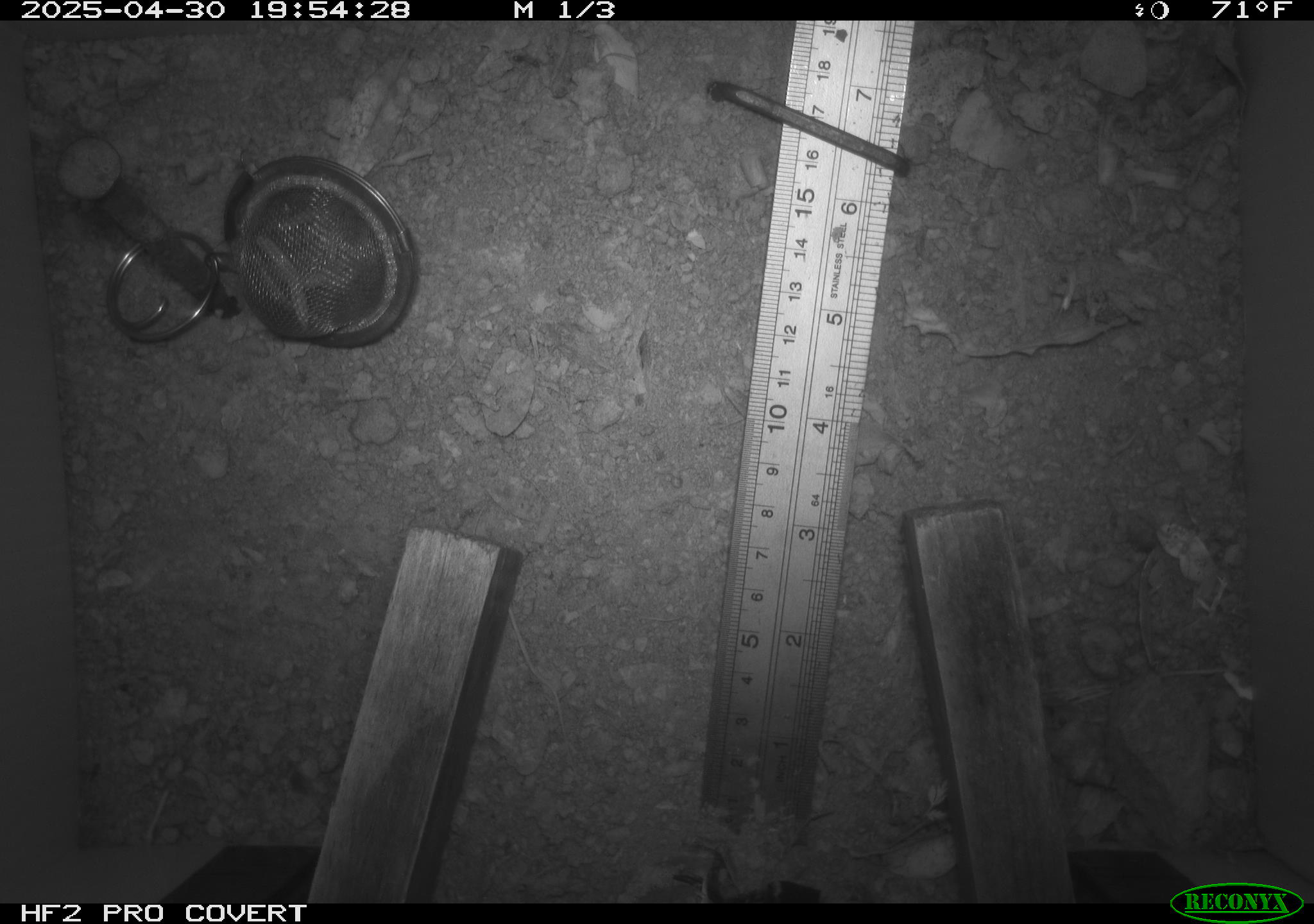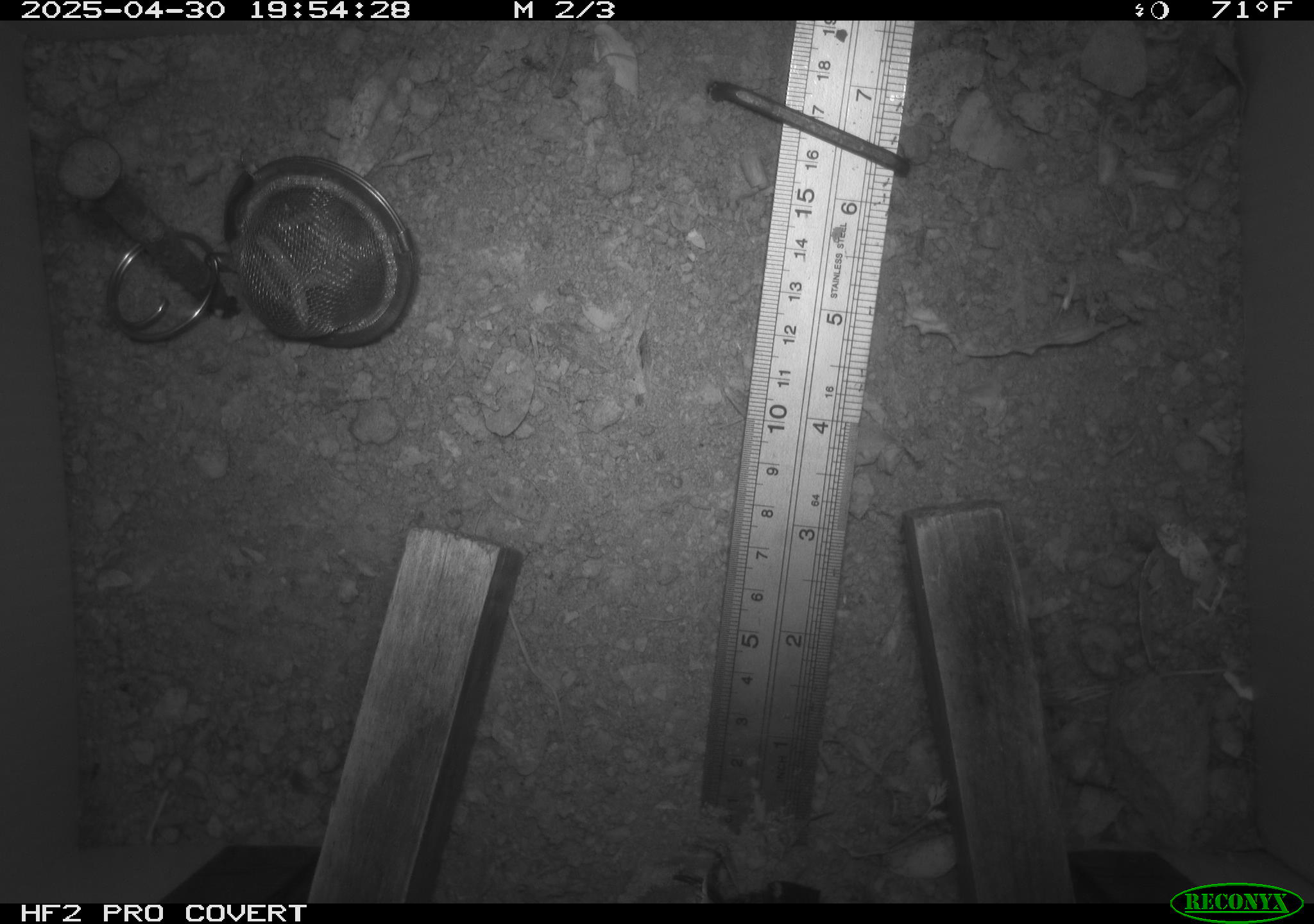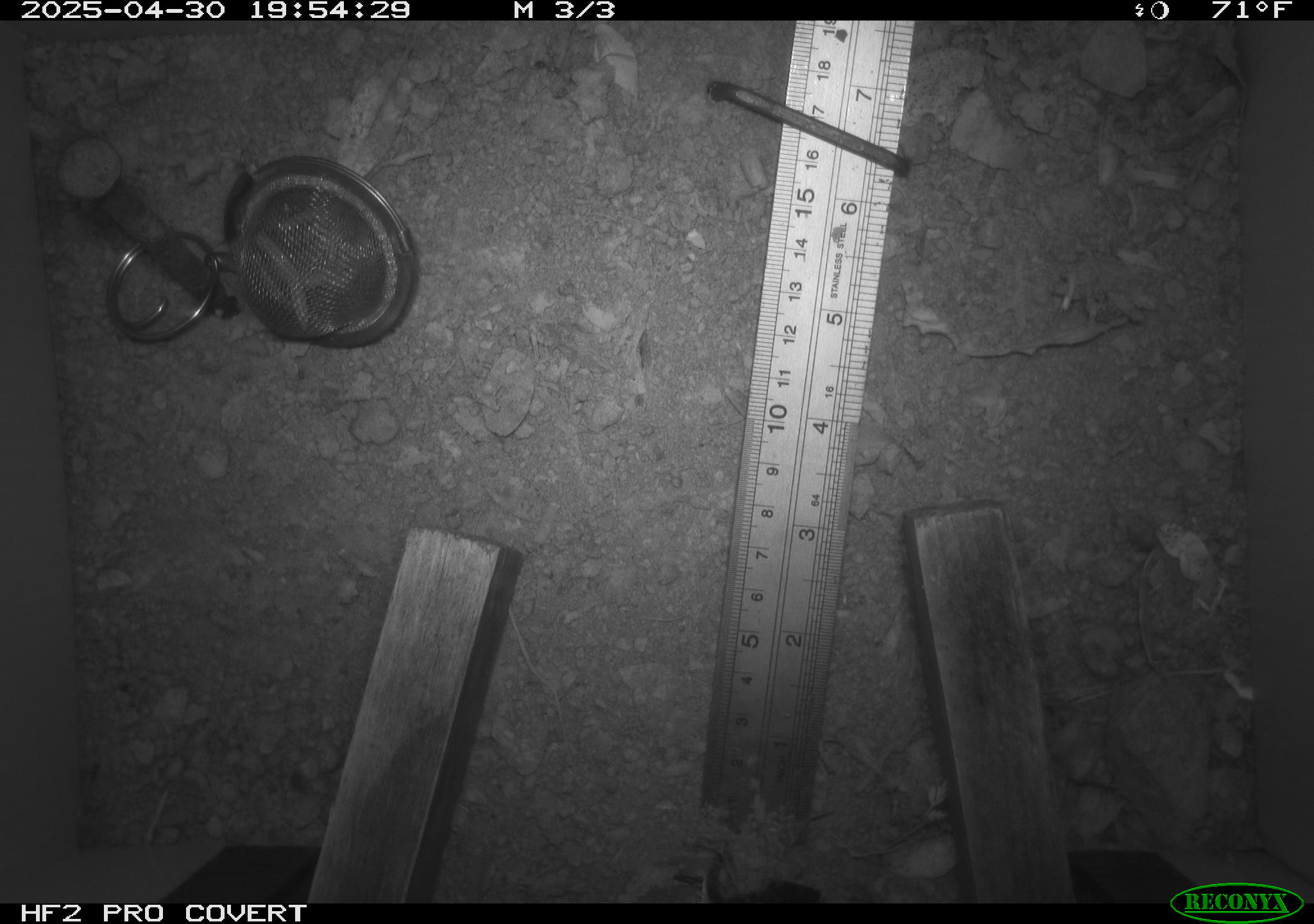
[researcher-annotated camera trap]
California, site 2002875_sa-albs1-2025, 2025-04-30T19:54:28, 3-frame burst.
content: unidentified animal